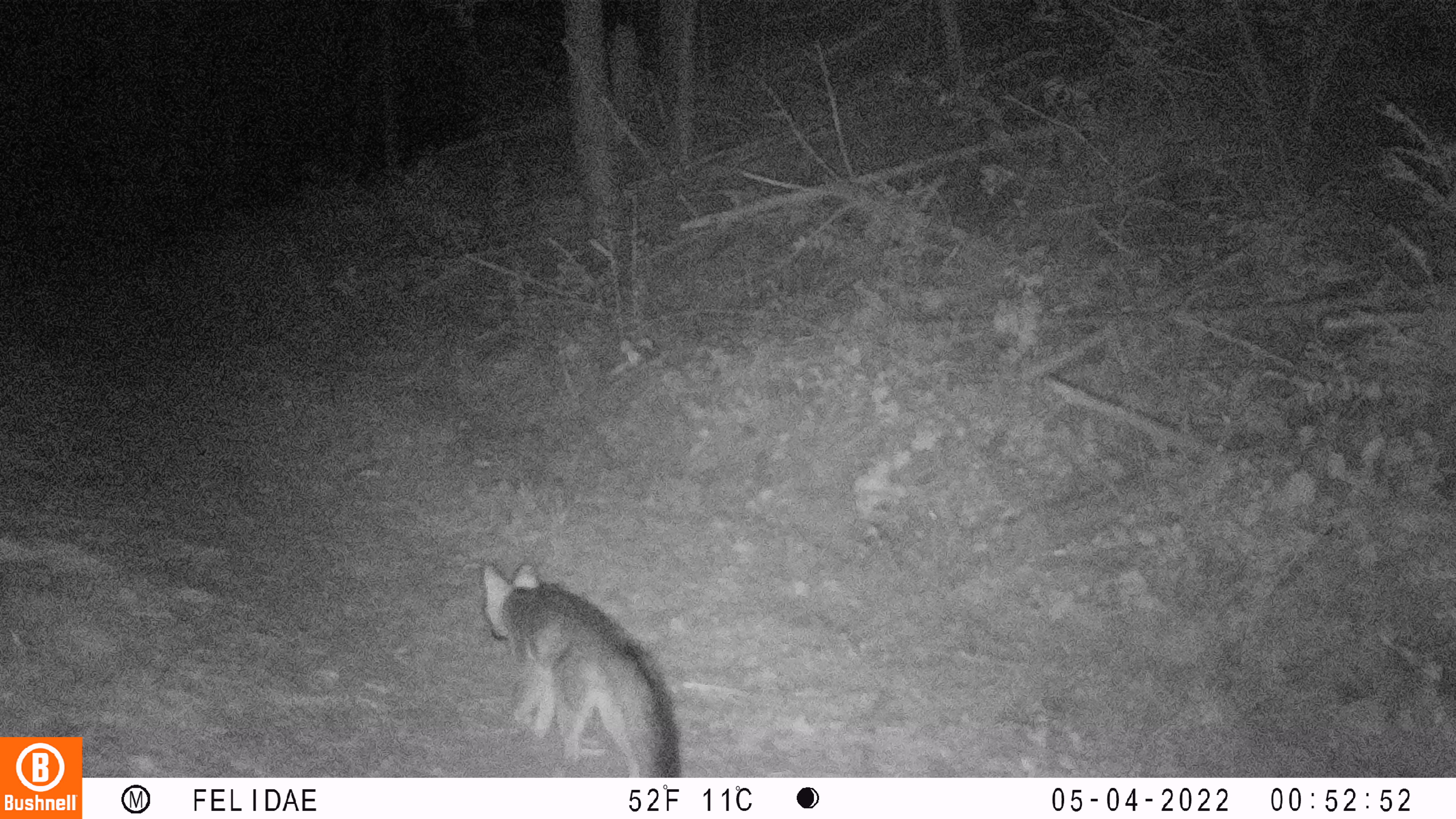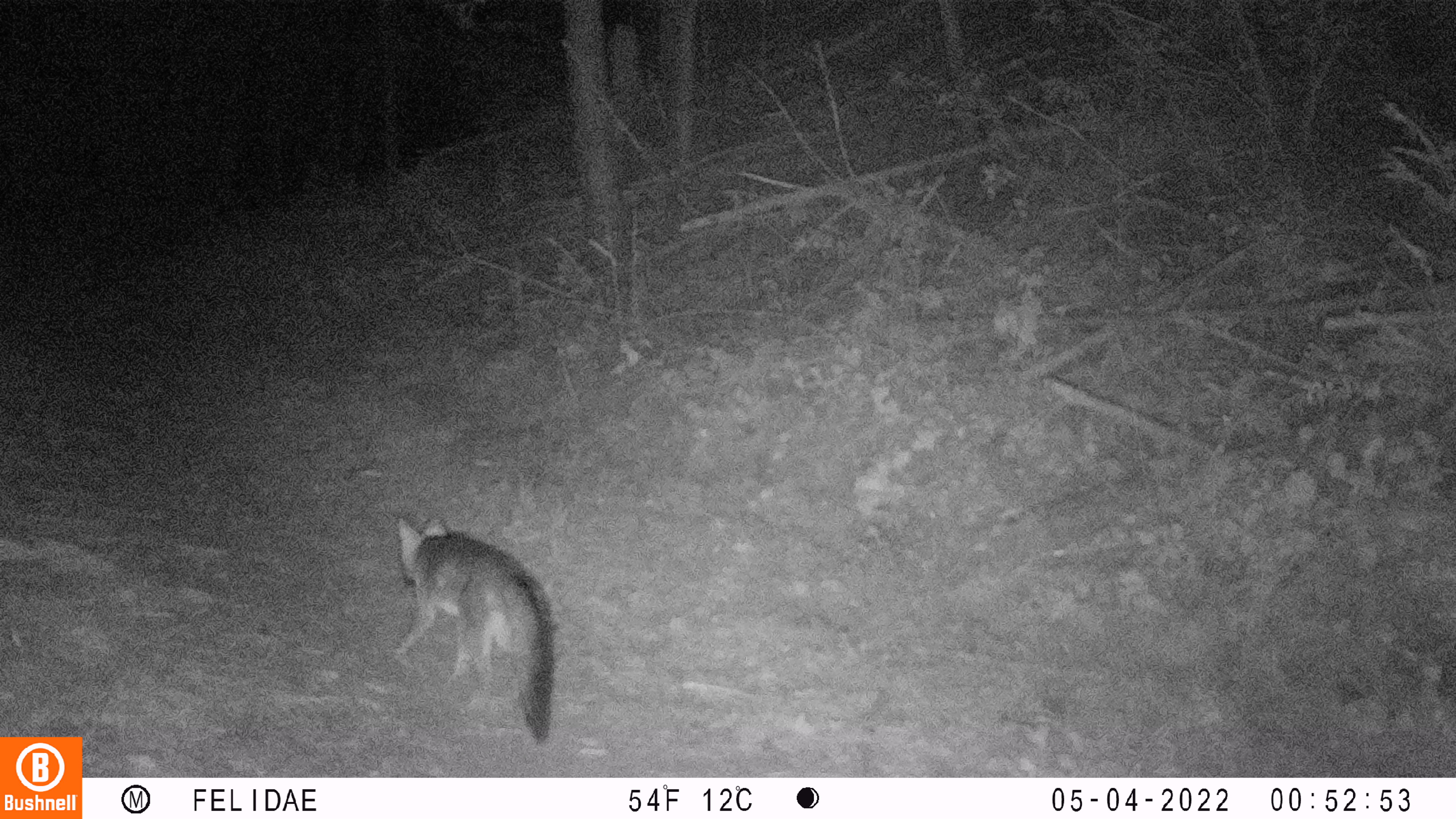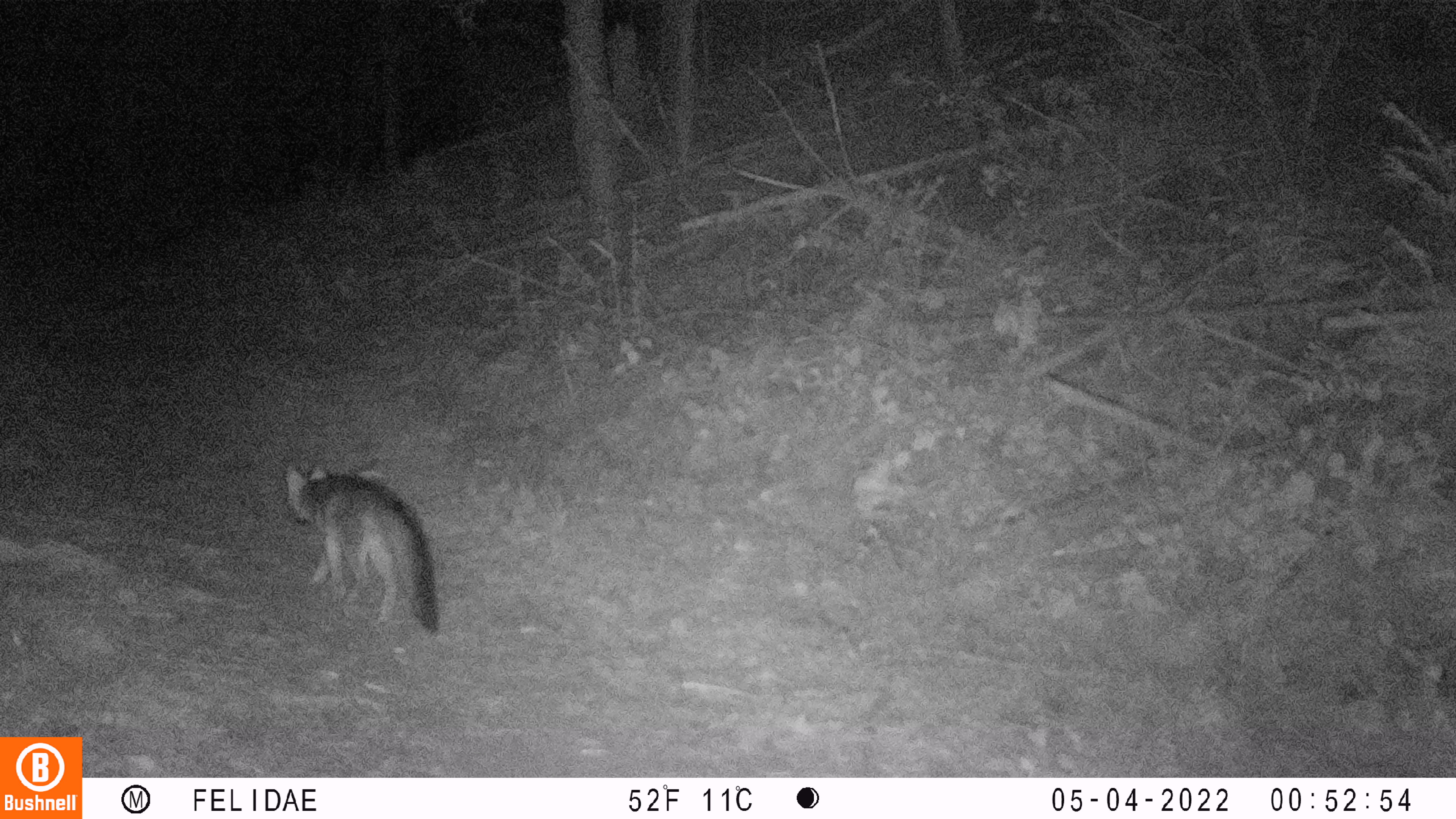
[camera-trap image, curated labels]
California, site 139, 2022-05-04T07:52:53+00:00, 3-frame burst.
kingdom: Animalia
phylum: Chordata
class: Mammalia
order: Carnivora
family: Canidae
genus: Urocyon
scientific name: Urocyon cinereoargenteus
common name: gray fox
Gray fox (Urocyon cinereoargenteus).